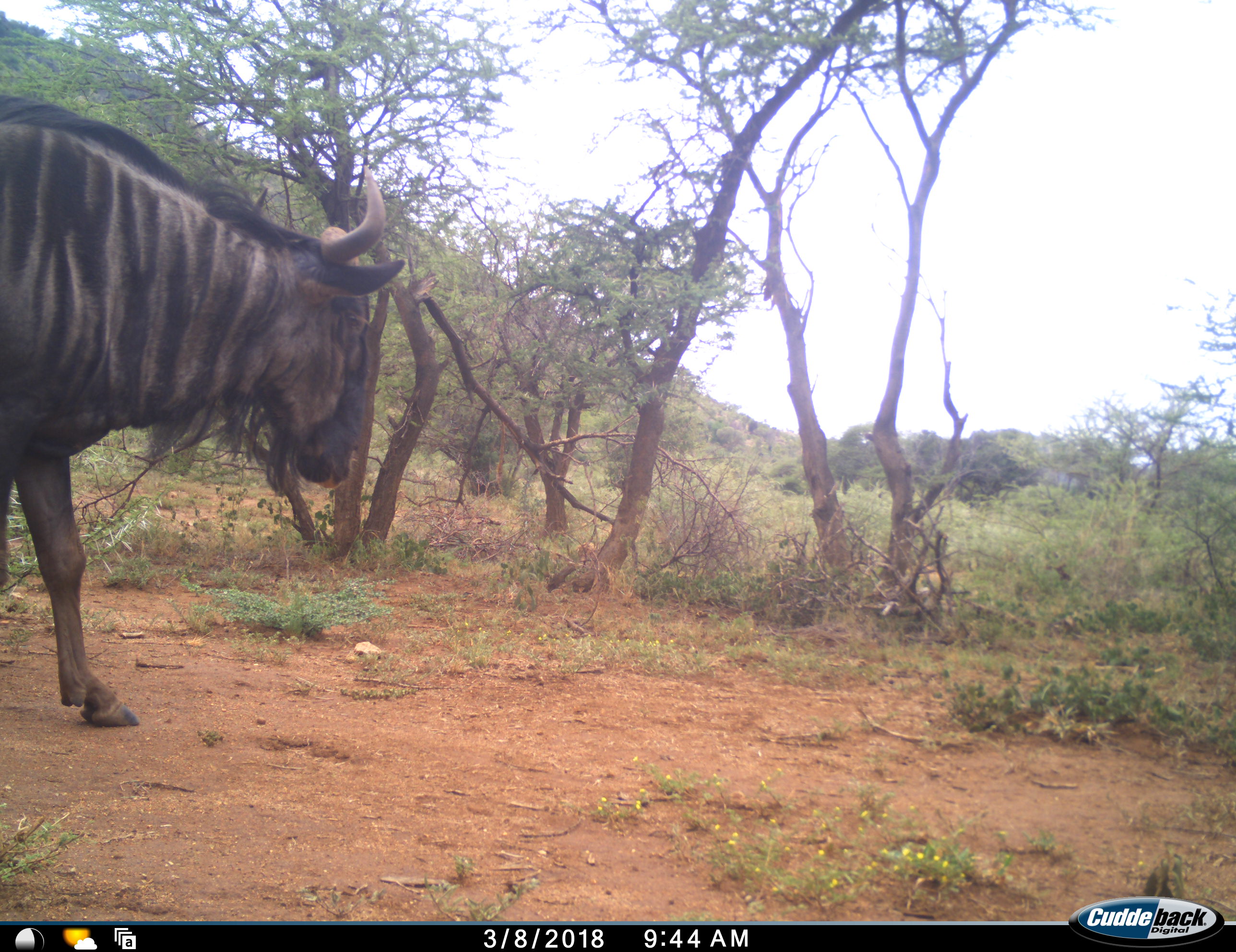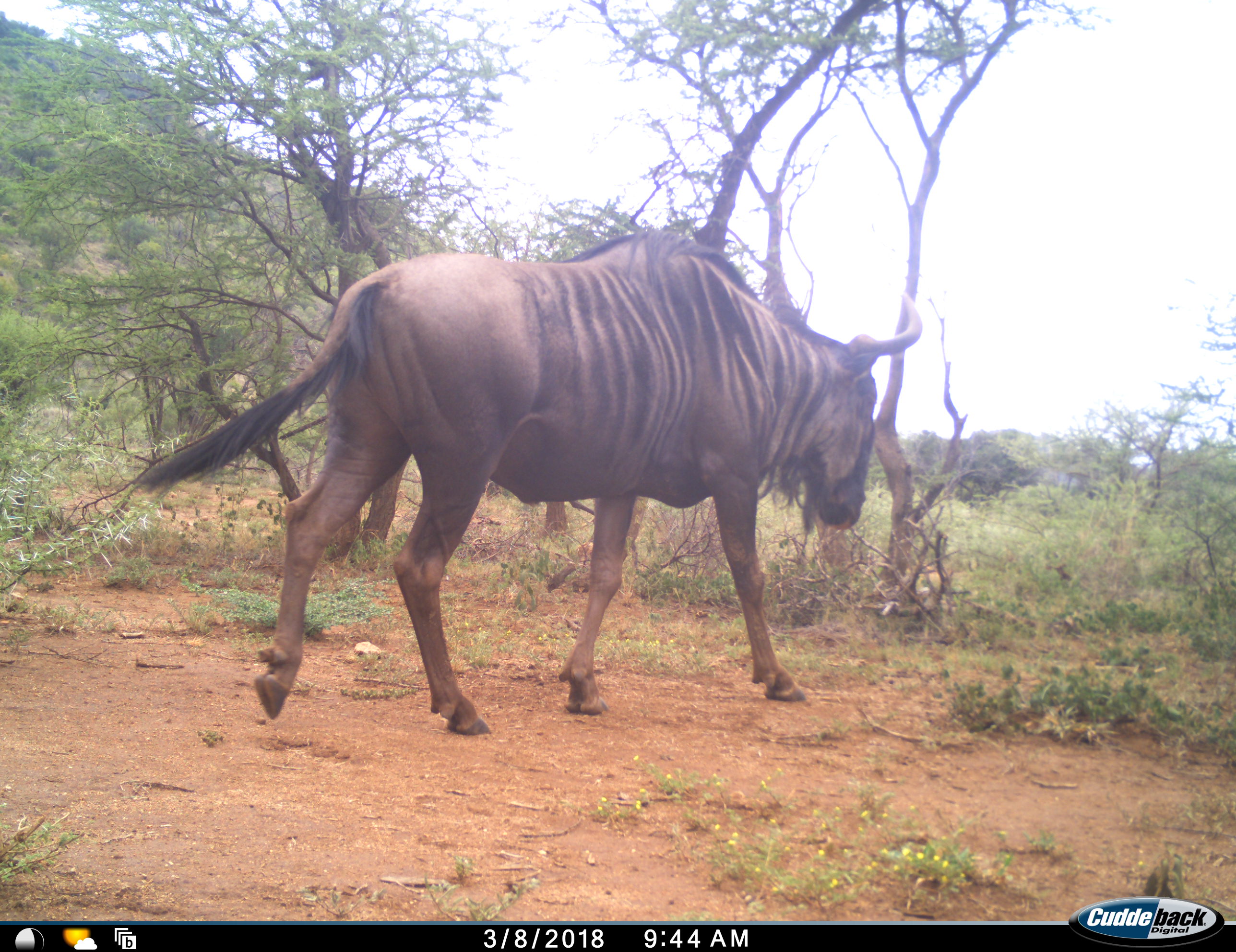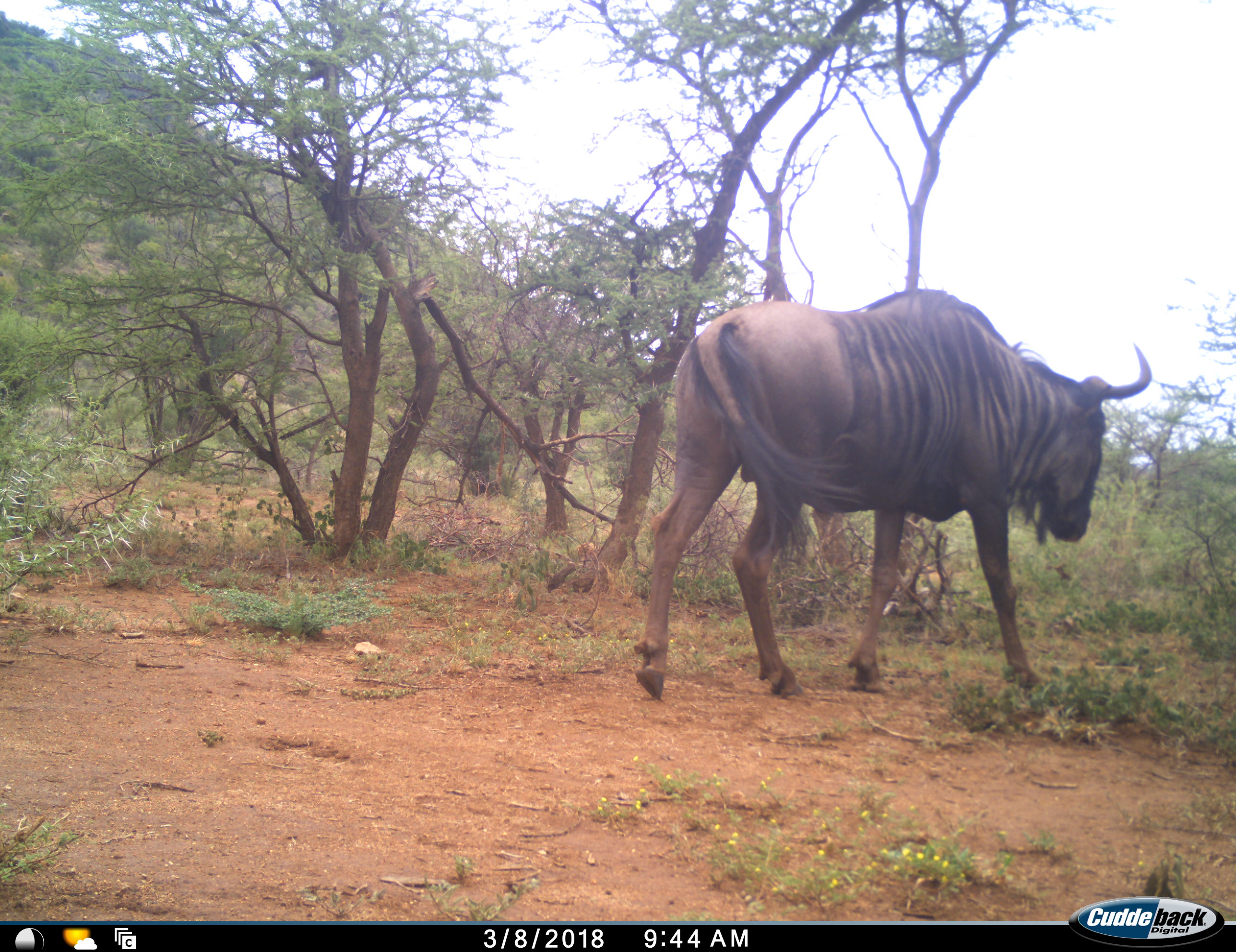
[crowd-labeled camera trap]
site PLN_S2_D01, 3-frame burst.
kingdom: Animalia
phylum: Chordata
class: Mammalia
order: Artiodactyla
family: Bovidae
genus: Connochaetes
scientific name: Connochaetes taurinus taurinus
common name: blue wildebeest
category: wildebeestblue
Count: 1.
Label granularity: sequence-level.